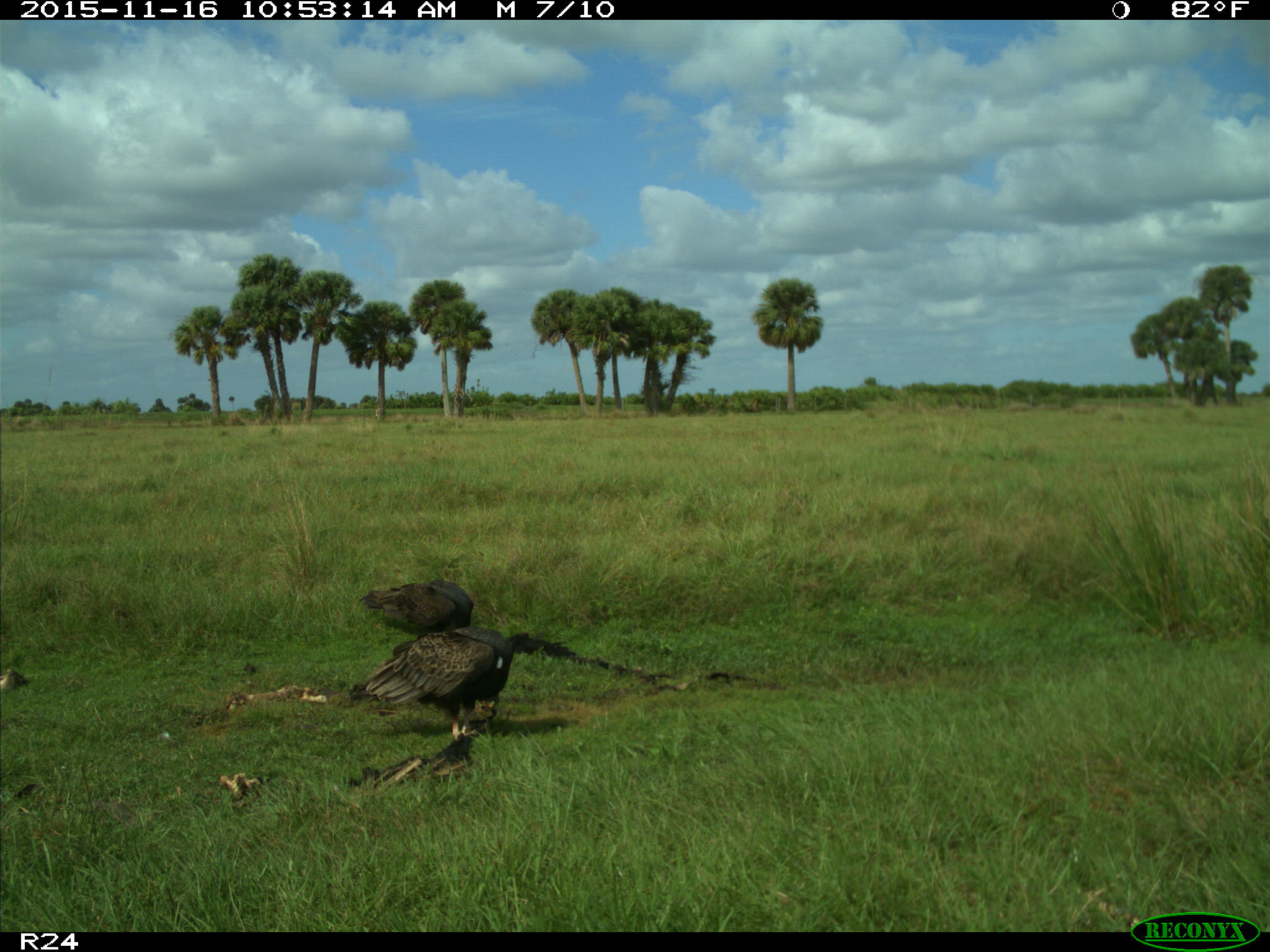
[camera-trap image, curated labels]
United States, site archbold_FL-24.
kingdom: Animalia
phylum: Chordata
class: Aves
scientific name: Aves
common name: birds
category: unidentified bird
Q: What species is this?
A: Unidentified bird (birds) (Aves).